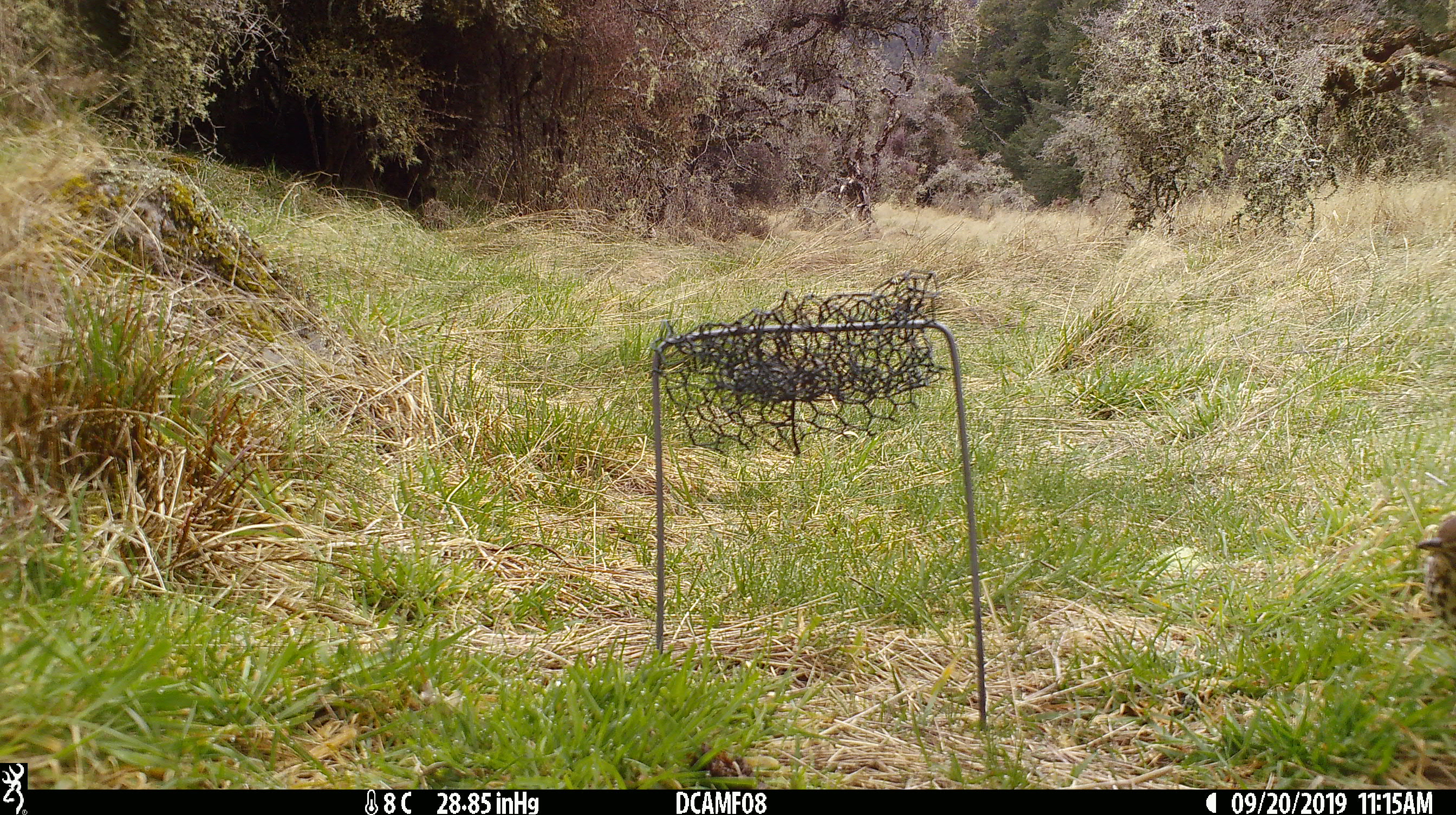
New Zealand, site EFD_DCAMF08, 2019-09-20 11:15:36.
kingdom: Animalia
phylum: Chordata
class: Aves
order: Passeriformes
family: Turdidae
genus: Turdus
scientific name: Turdus philomelos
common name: song thrush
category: thrush